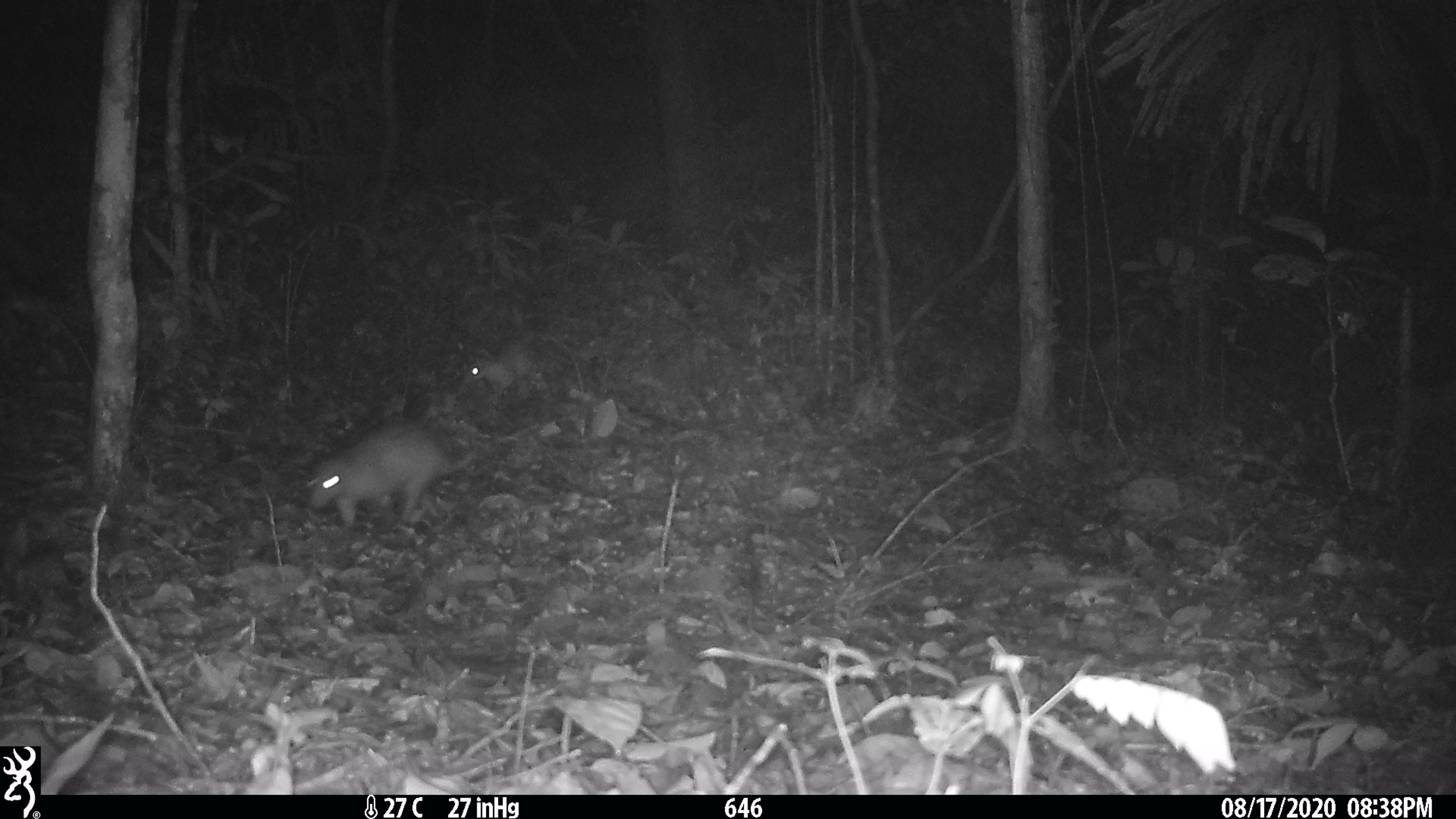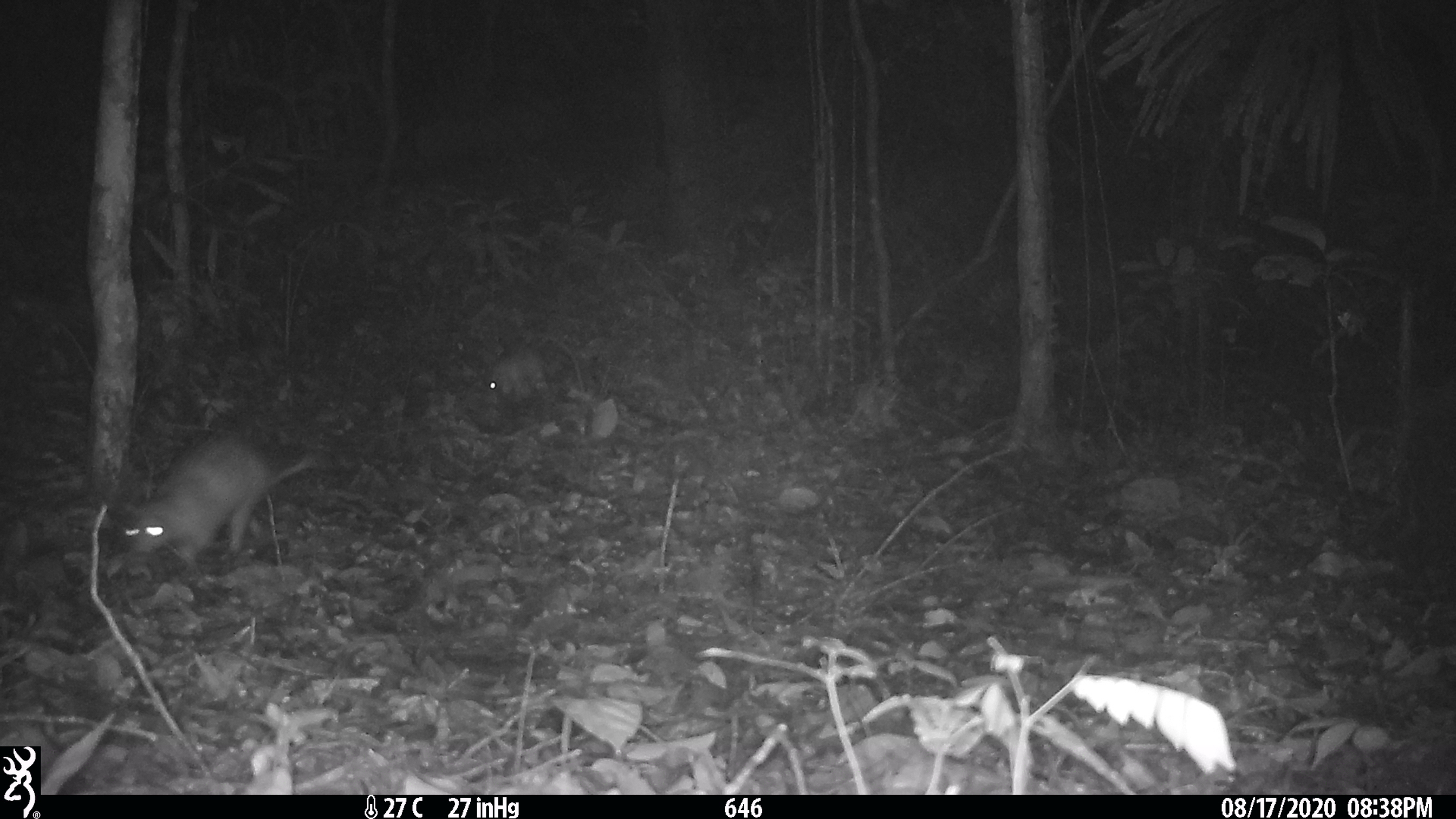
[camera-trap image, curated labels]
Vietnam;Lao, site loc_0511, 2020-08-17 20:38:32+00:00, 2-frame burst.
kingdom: Animalia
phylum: Chordata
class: Mammalia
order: Rodentia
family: Hystricidae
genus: Atherurus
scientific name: Atherurus macrourus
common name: asiatic brush-tailed porcupine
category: asiatic brush tailed porcupine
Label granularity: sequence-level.